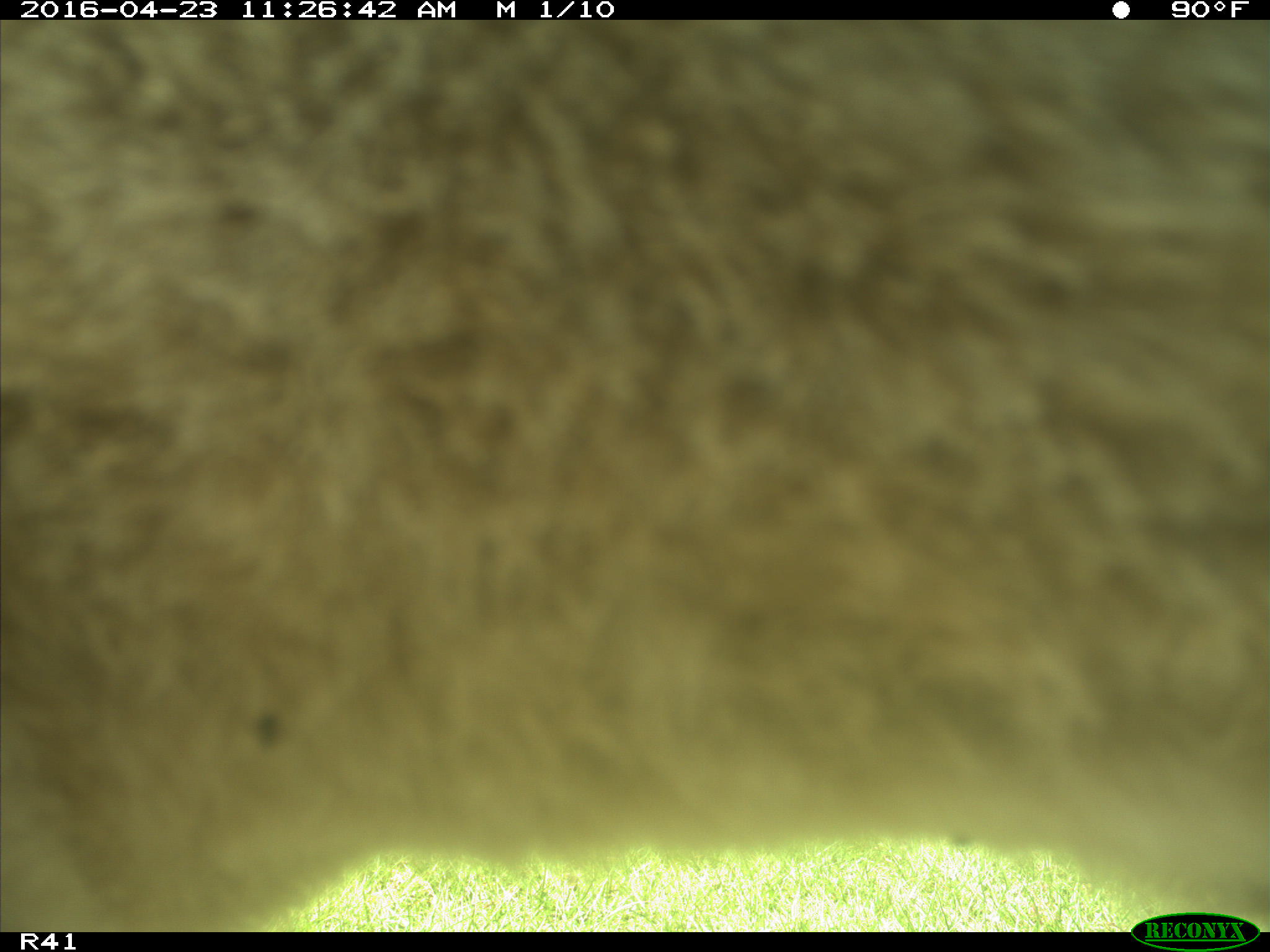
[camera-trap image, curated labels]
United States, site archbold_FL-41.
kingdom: Animalia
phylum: Chordata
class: Mammalia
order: Artiodactyla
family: Bovidae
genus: Bos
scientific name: Bos taurus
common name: domestic cow